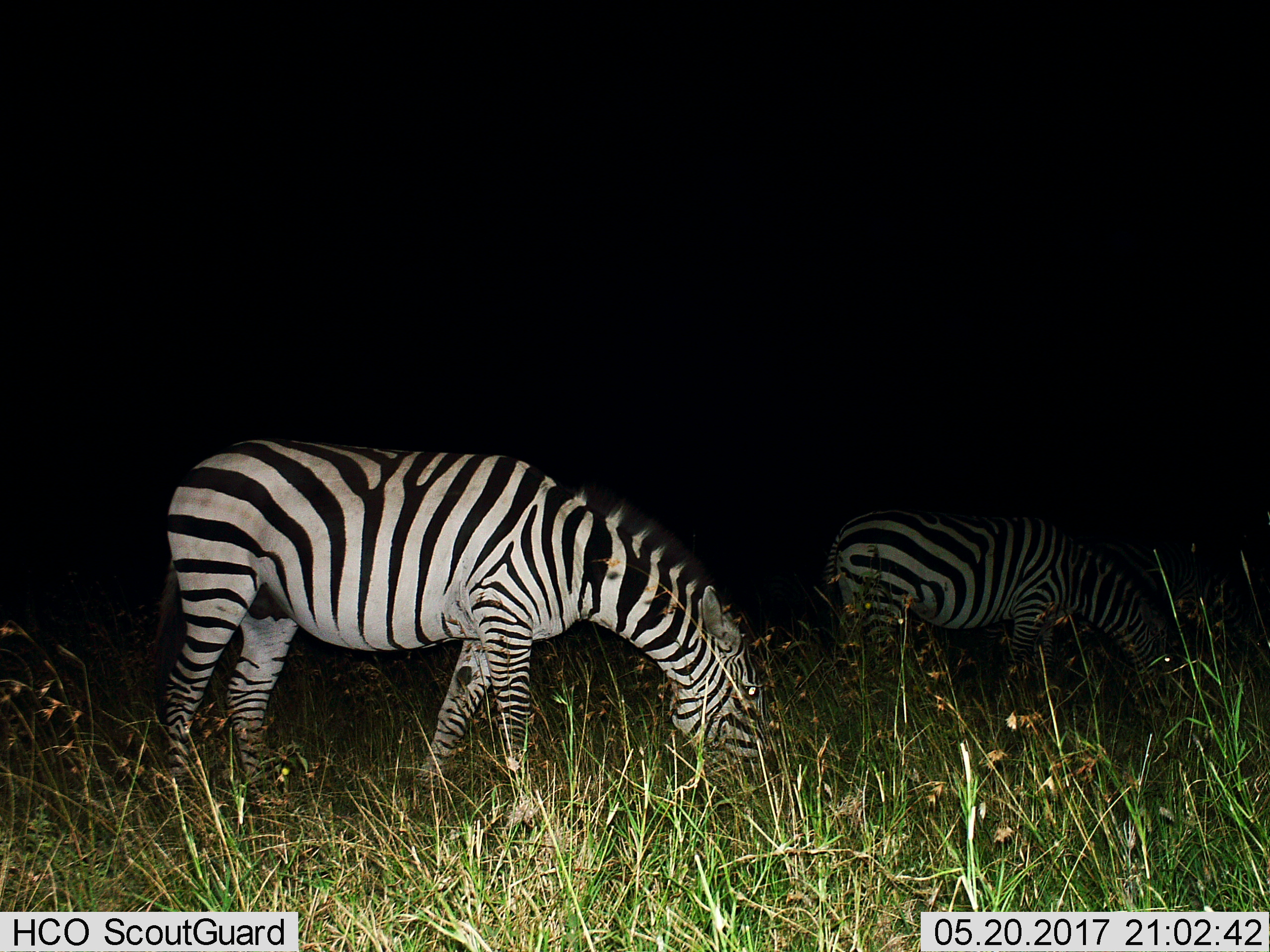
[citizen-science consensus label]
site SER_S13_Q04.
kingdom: Animalia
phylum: Chordata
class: Mammalia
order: Perissodactyla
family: Equidae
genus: Equus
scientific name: Equus quagga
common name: plains zebra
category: zebraplains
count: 2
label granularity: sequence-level